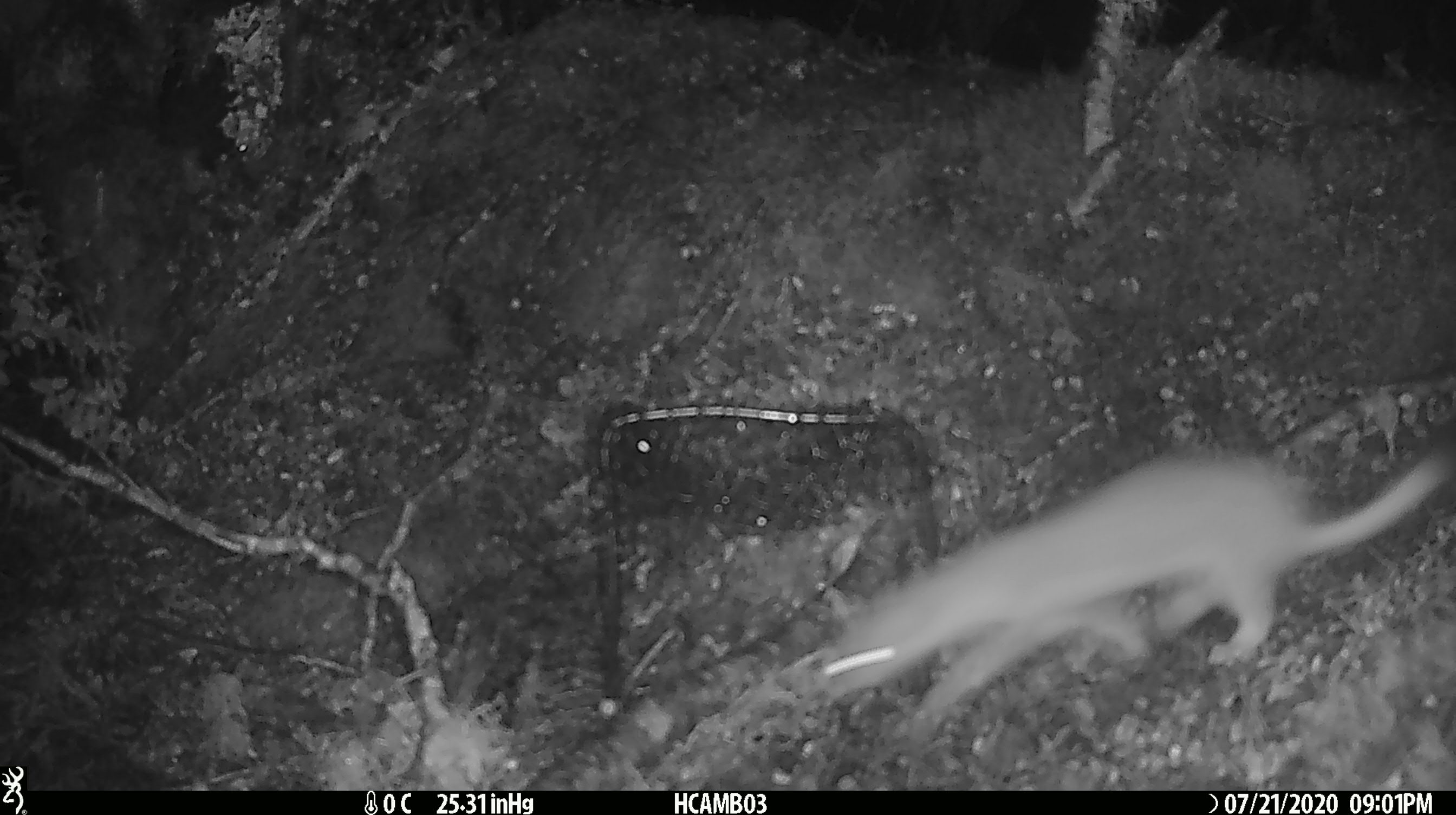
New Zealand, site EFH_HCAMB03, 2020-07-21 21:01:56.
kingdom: Animalia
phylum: Chordata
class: Mammalia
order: Carnivora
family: Mustelidae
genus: Mustela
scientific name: Mustela erminea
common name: stoat